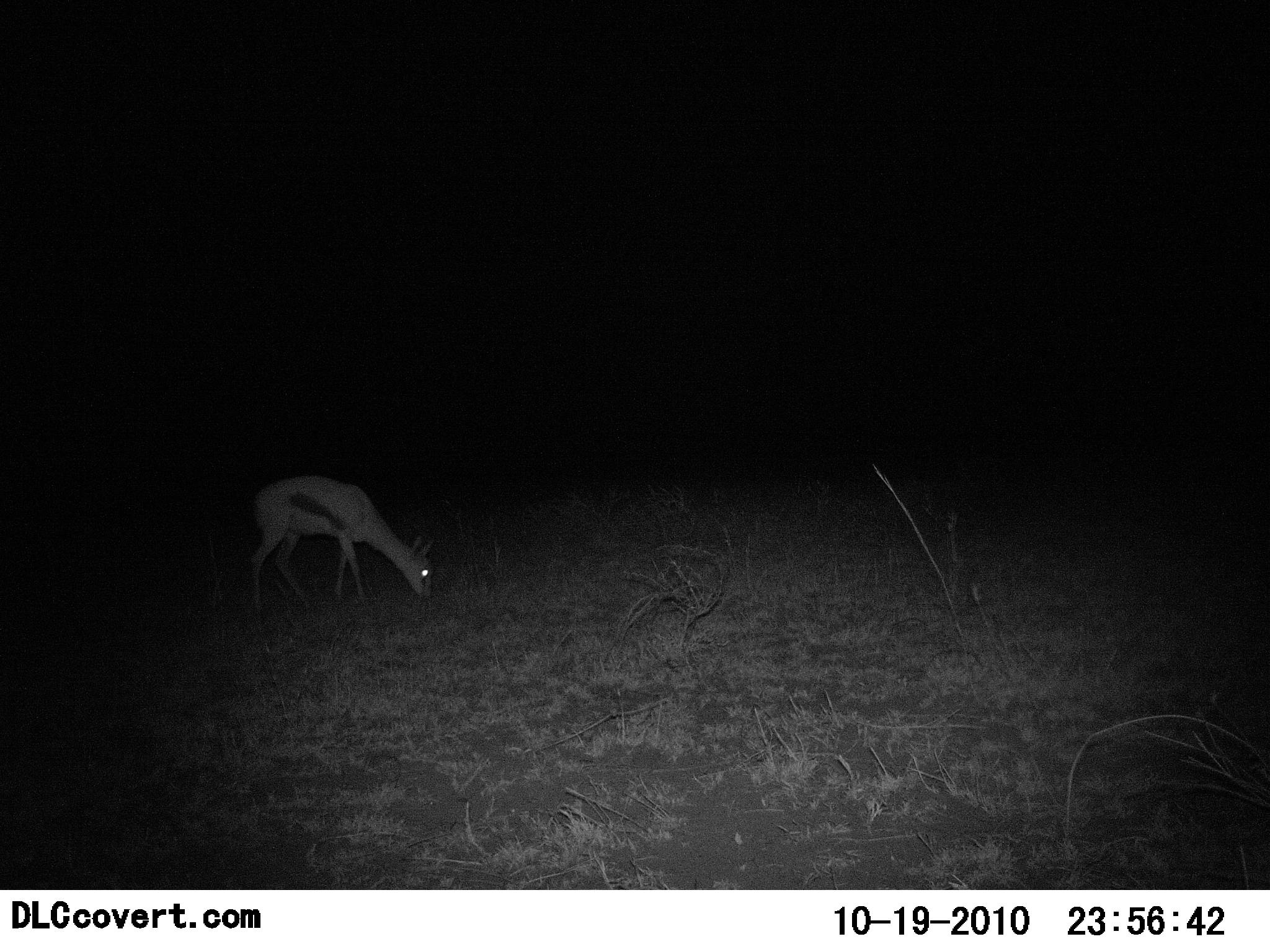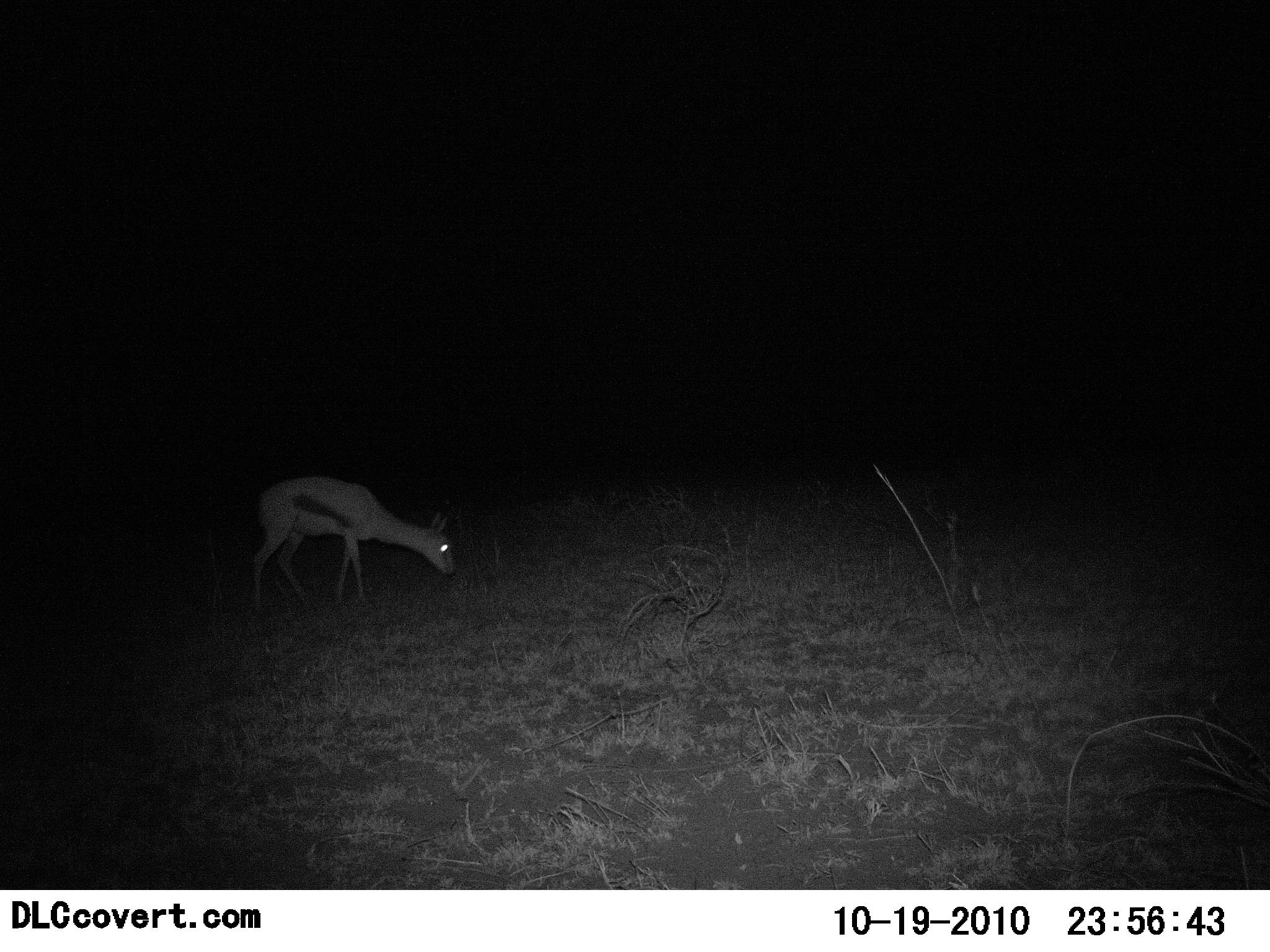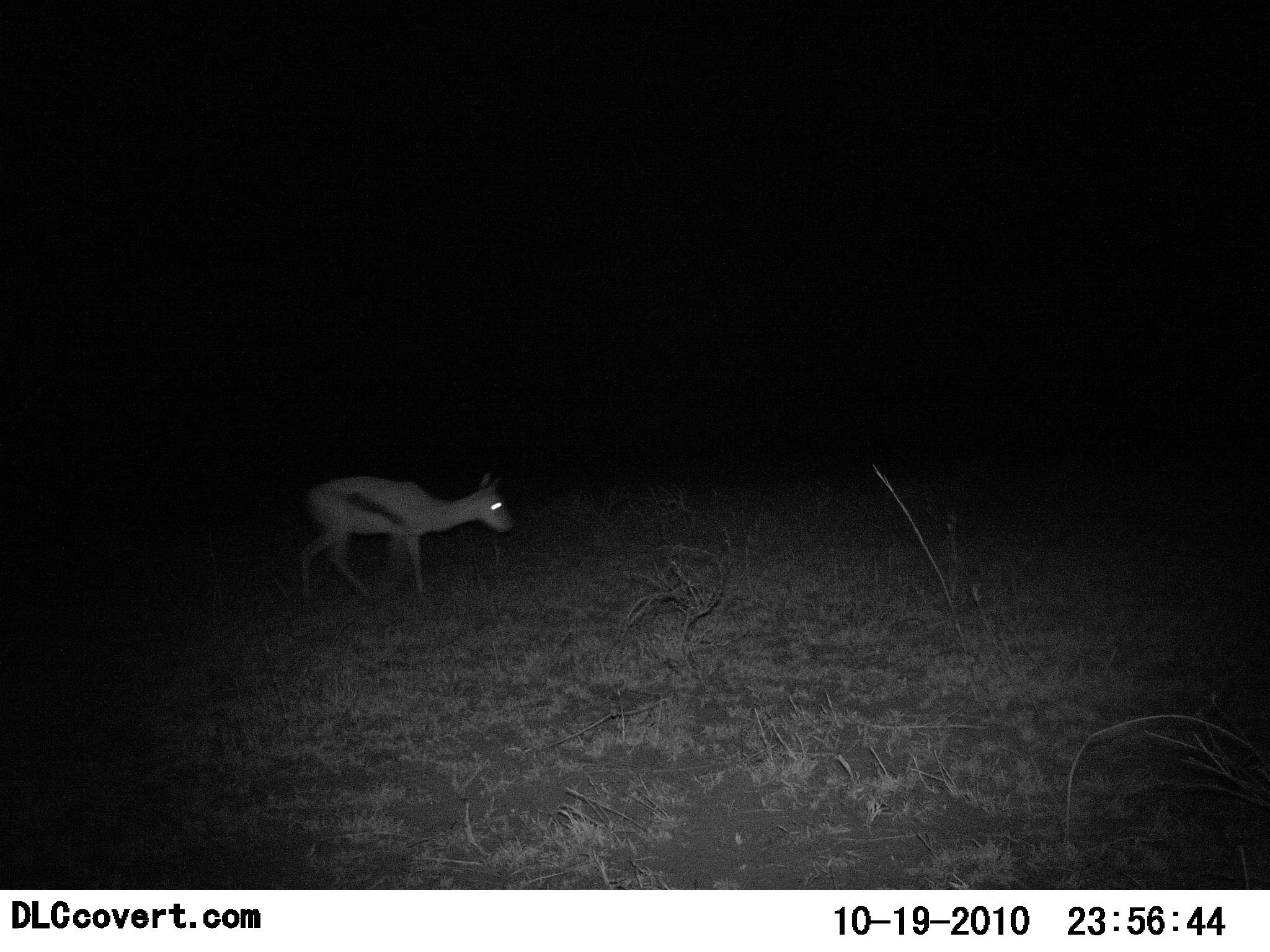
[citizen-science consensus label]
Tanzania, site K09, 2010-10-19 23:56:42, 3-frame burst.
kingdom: Animalia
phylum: Chordata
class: Mammalia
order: Artiodactyla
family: Bovidae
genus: Eudorcas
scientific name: Eudorcas thomsonii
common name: thomson's gazelle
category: gazellethomsons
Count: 1.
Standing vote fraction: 12%.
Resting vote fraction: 0%.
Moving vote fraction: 38%.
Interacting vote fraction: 0%.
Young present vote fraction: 0%.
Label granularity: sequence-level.